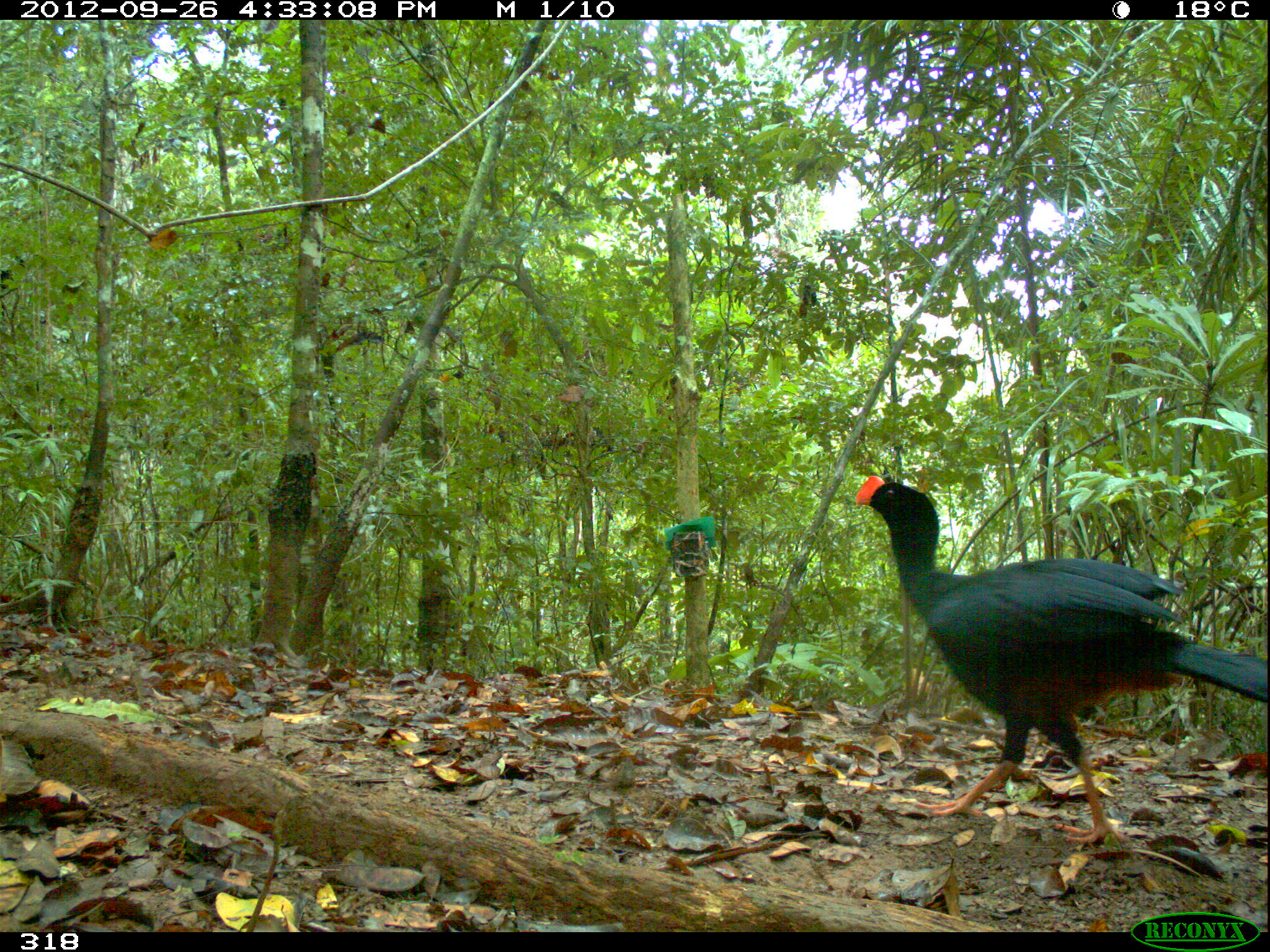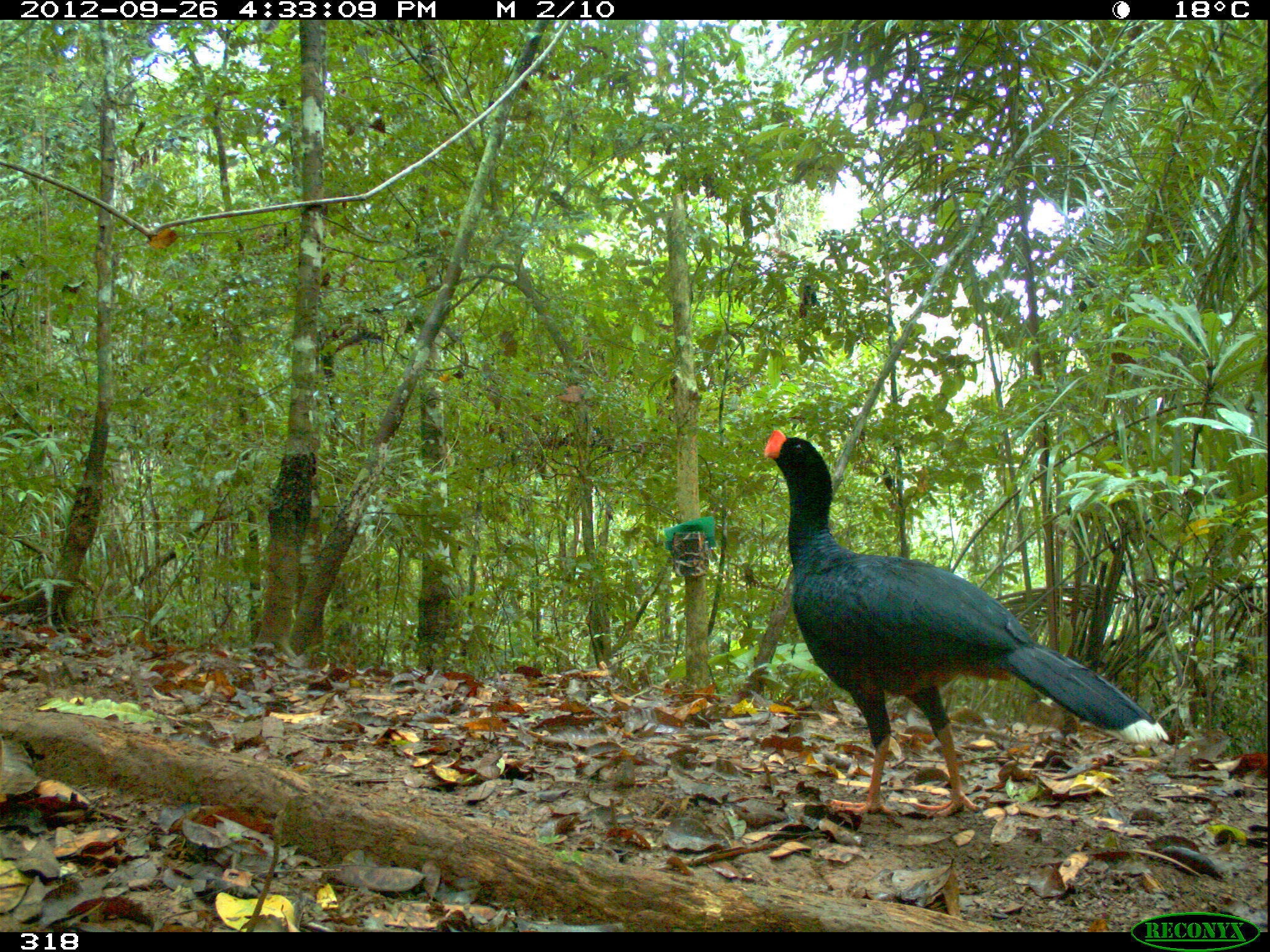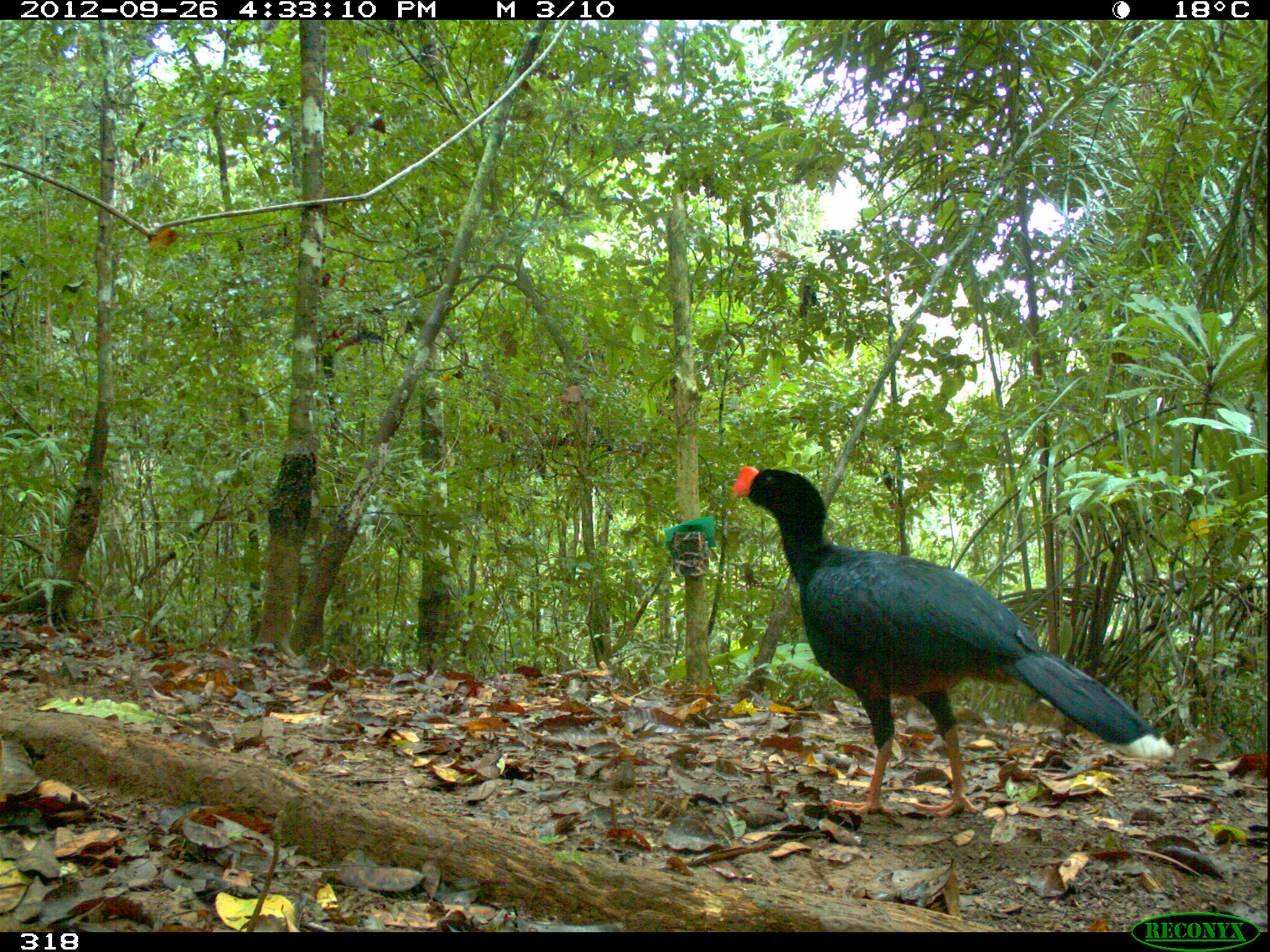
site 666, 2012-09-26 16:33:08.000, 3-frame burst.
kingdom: Animalia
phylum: Chordata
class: Aves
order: Galliformes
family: Cracidae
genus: Mitu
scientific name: Mitu tuberosum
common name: razor-billed curassow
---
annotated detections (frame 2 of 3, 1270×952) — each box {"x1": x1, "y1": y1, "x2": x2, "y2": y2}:
mitu tuberosum: {"x1": 760, "y1": 427, "x2": 1168, "y2": 819}